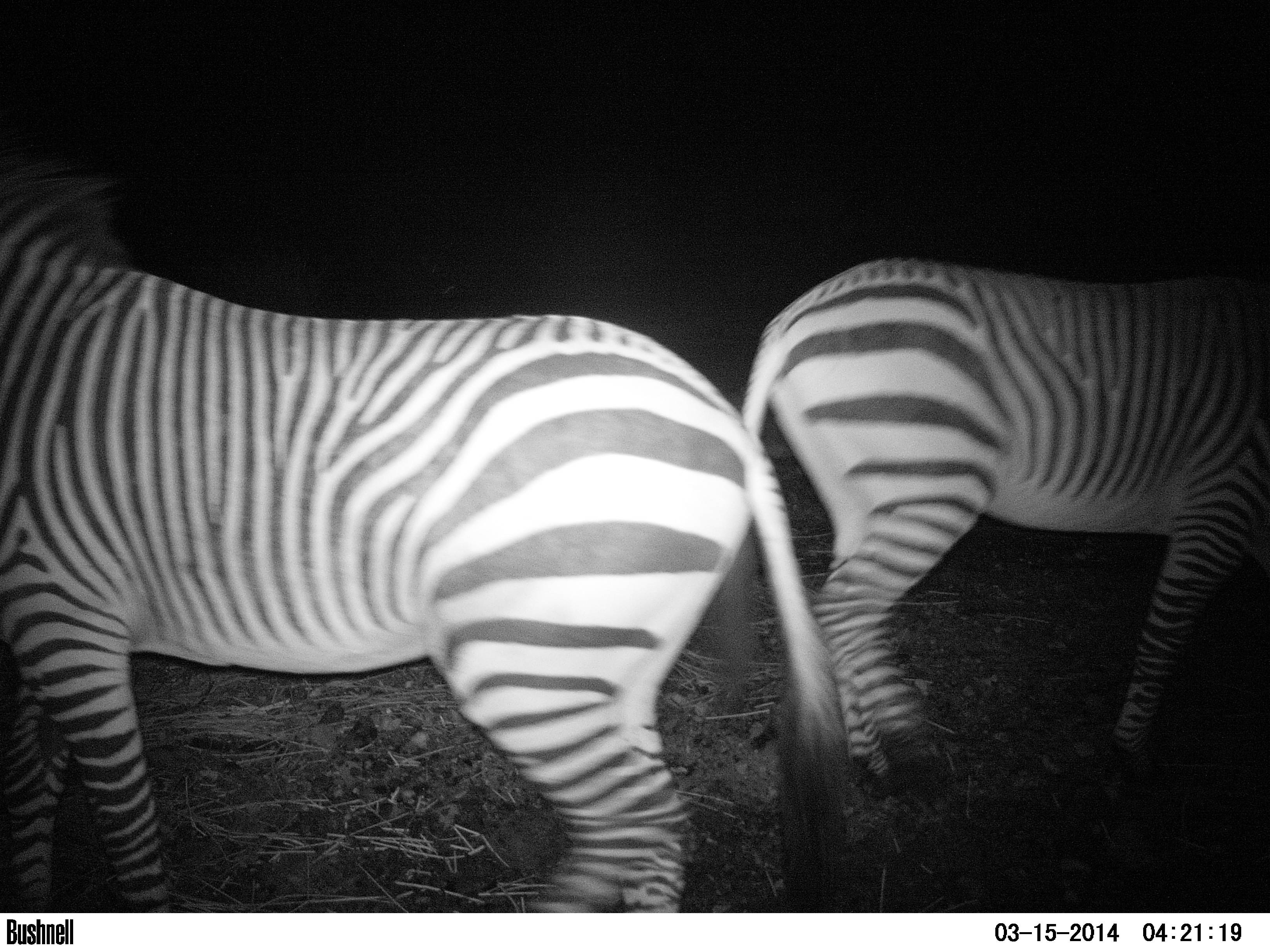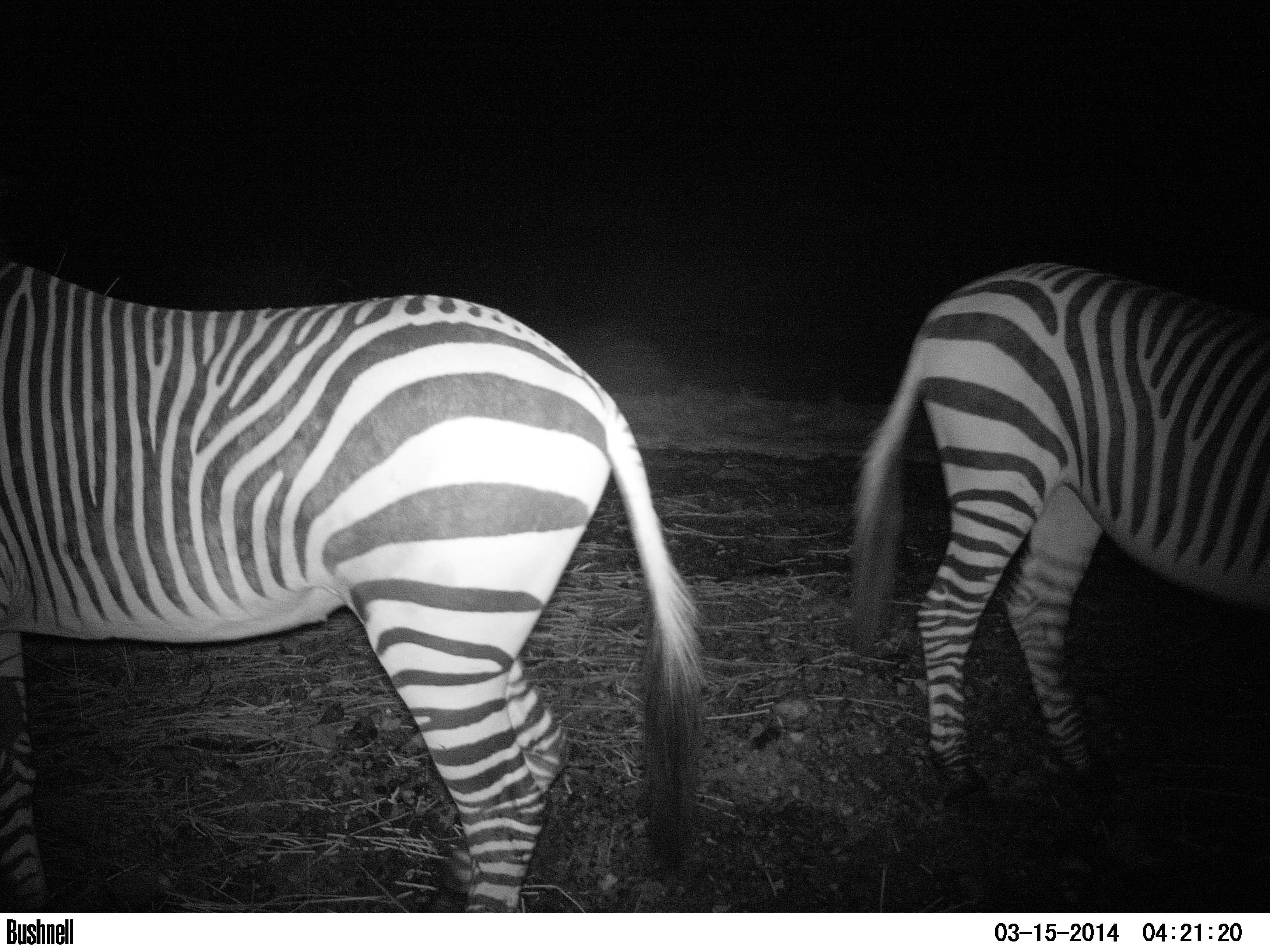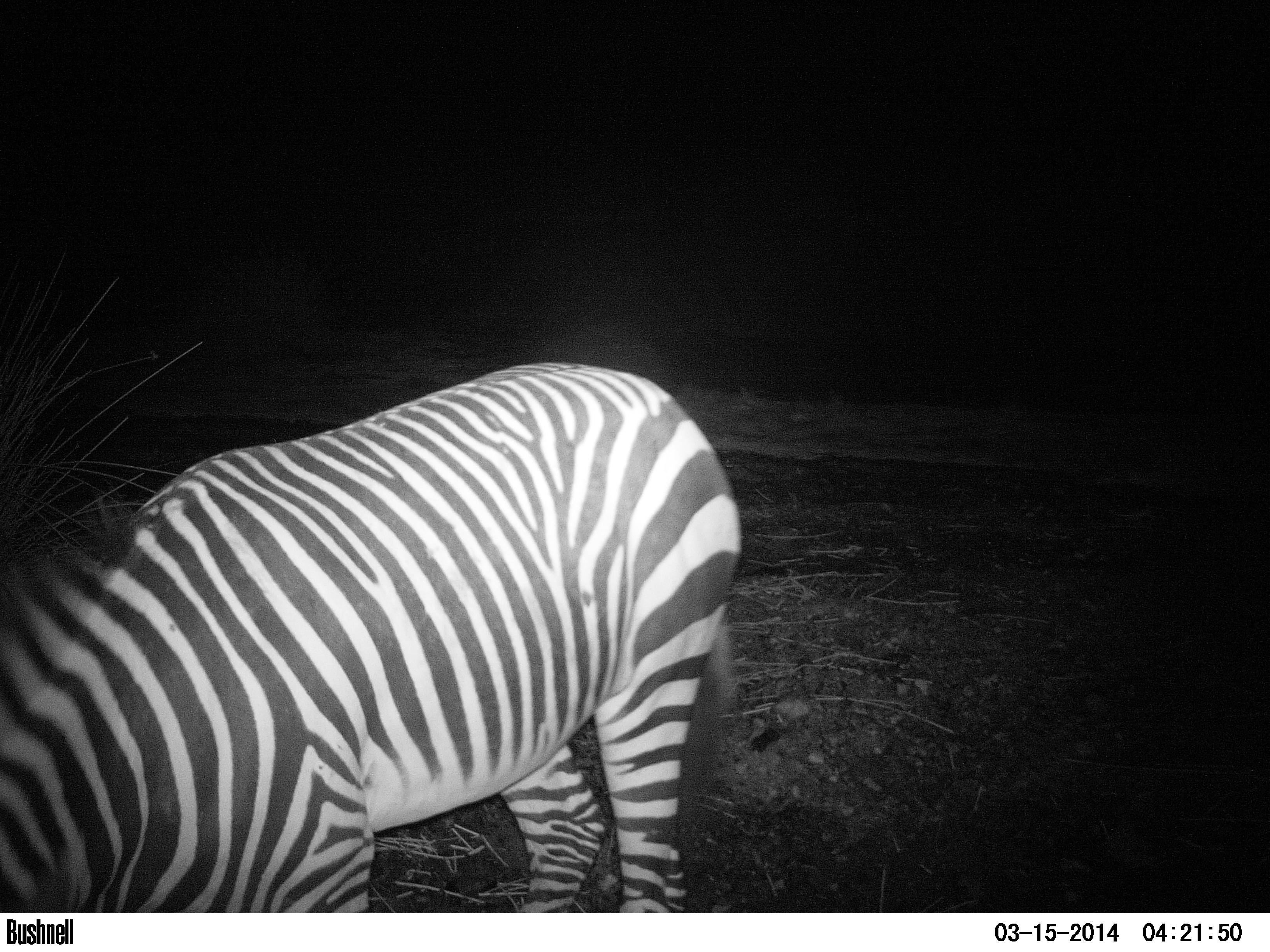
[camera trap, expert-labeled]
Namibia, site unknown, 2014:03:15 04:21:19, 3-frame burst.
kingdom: Animalia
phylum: Chordata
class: Mammalia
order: Perissodactyla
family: Equidae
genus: Equus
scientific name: Equus zebra hartmannae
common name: hartmann's mountain zebra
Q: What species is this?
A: Equus zebra hartmannae (hartmann's mountain zebra).